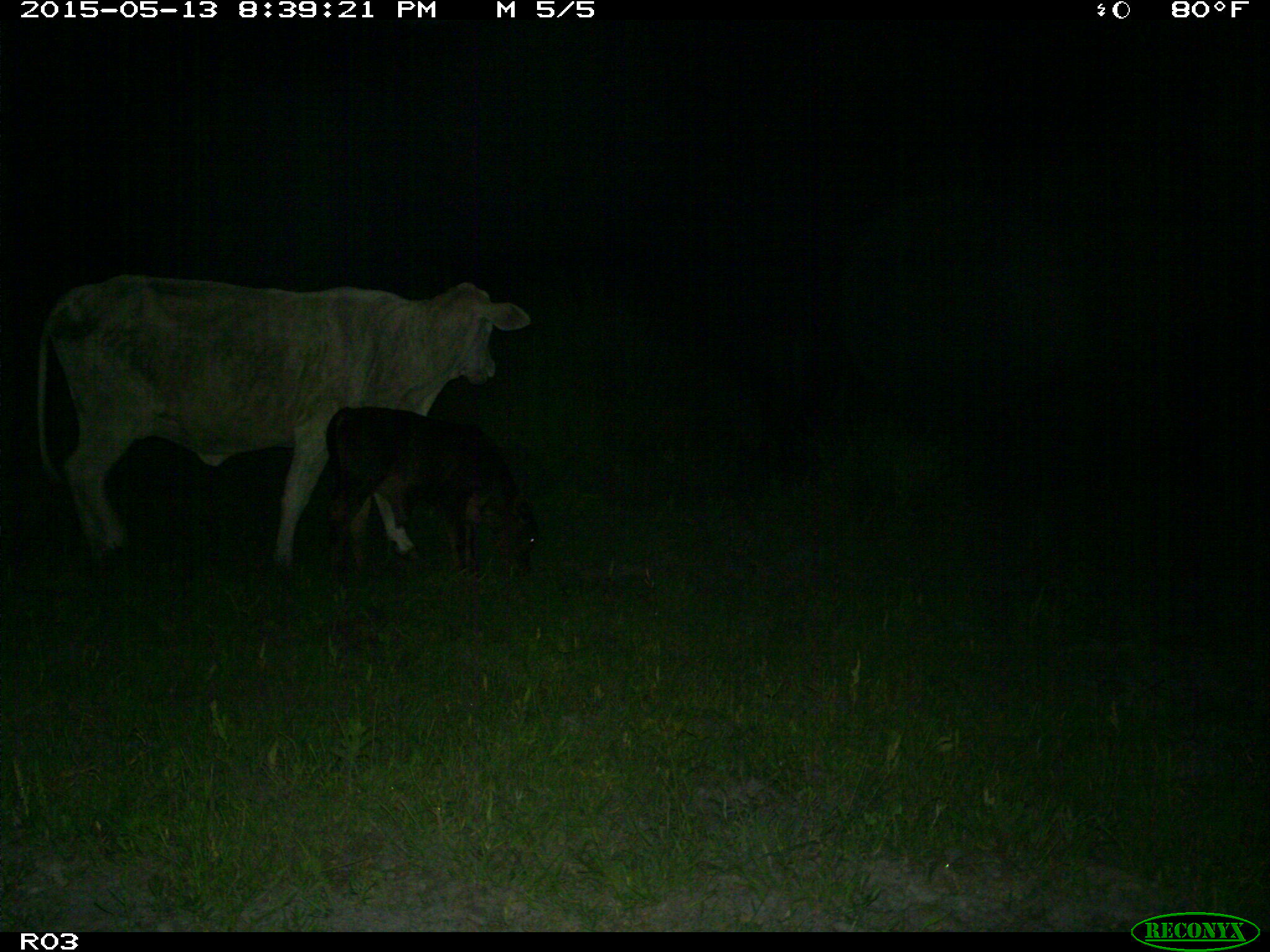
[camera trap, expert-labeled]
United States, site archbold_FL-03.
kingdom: Animalia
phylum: Chordata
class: Mammalia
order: Artiodactyla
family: Bovidae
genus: Bos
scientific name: Bos taurus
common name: domestic cow